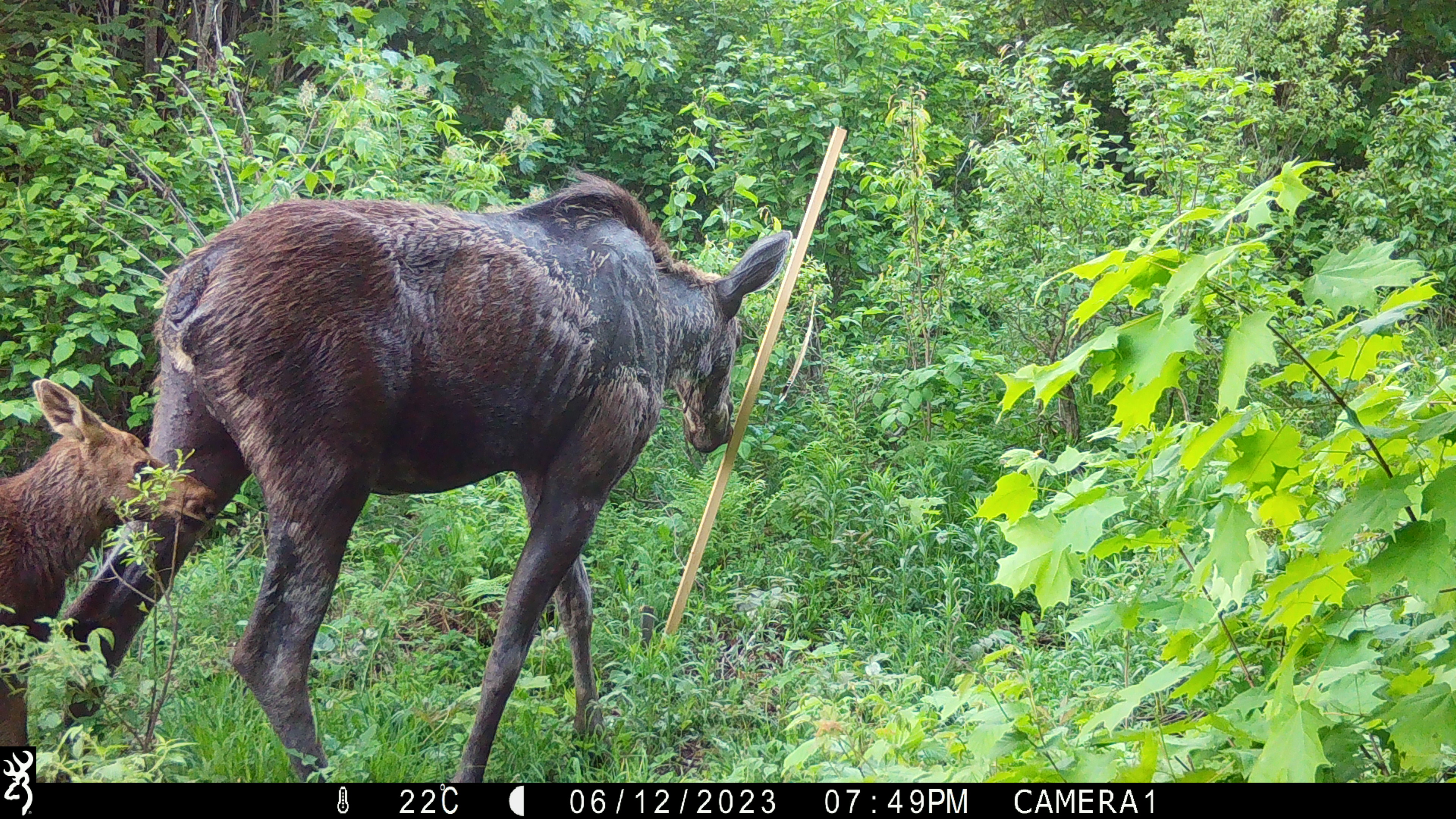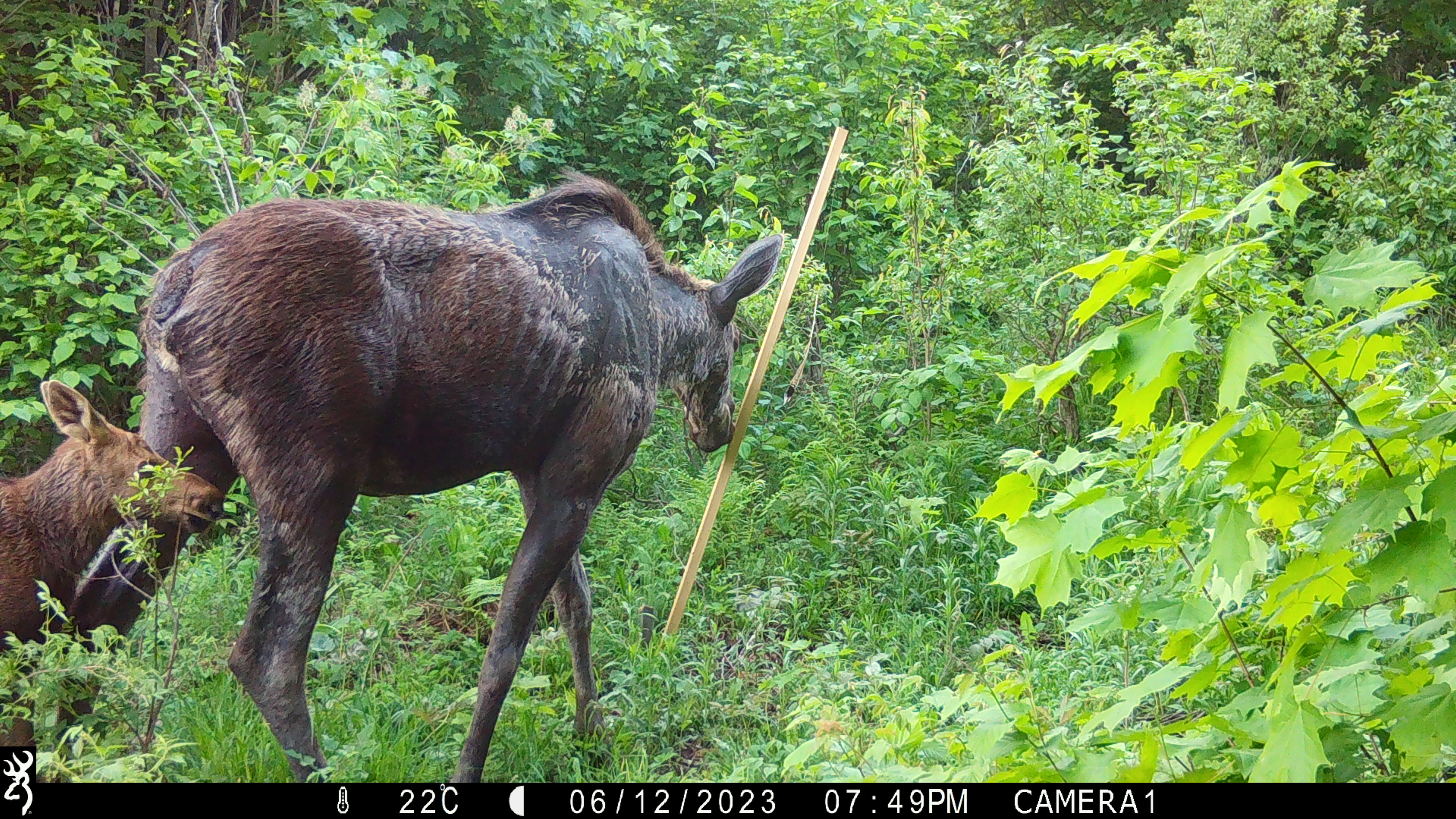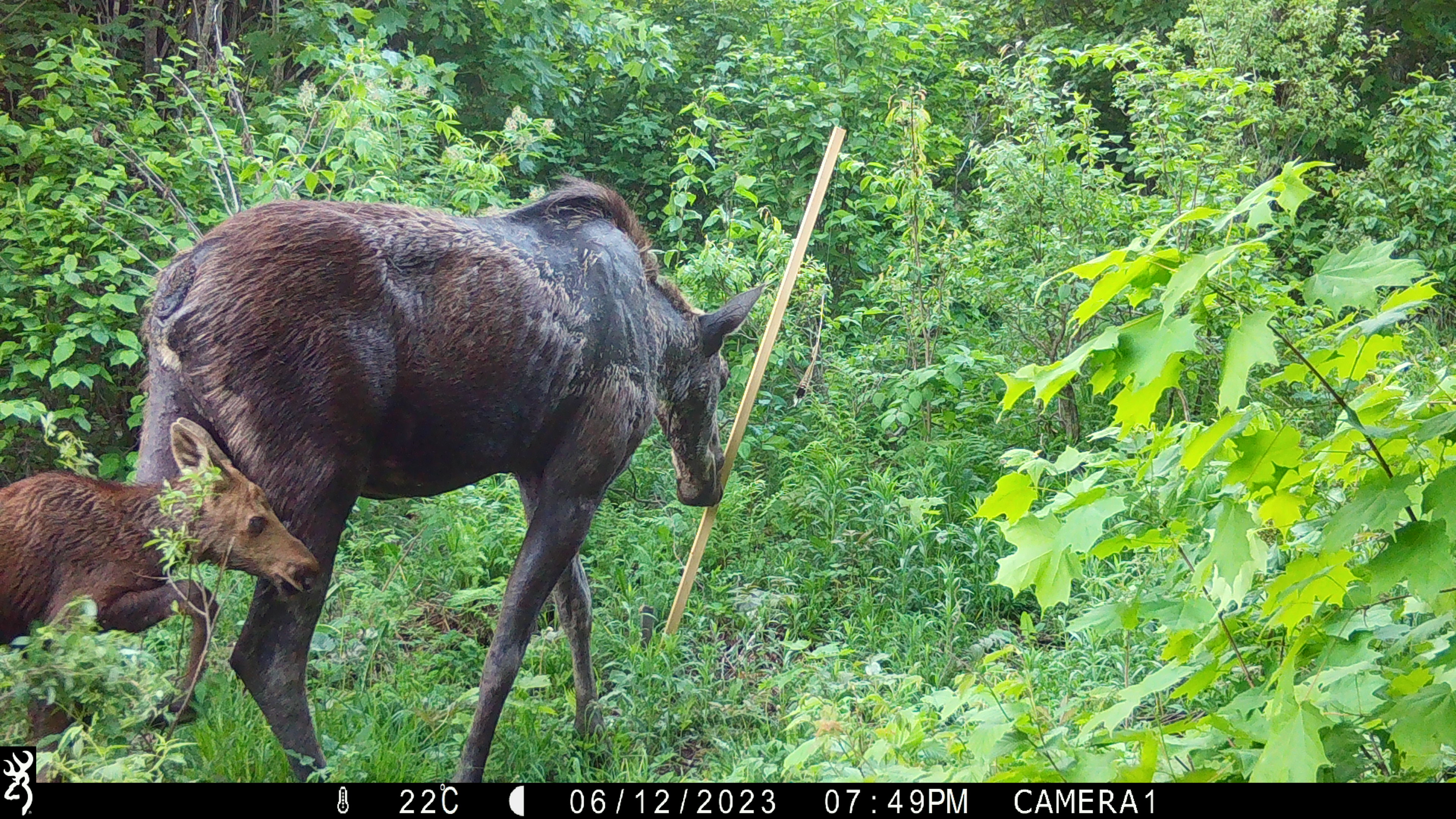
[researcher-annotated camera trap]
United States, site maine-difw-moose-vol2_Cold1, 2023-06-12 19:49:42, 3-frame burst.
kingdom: Animalia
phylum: Chordata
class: Mammalia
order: Artiodactyla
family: Cervidae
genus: Alces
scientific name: Alces alces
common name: moose